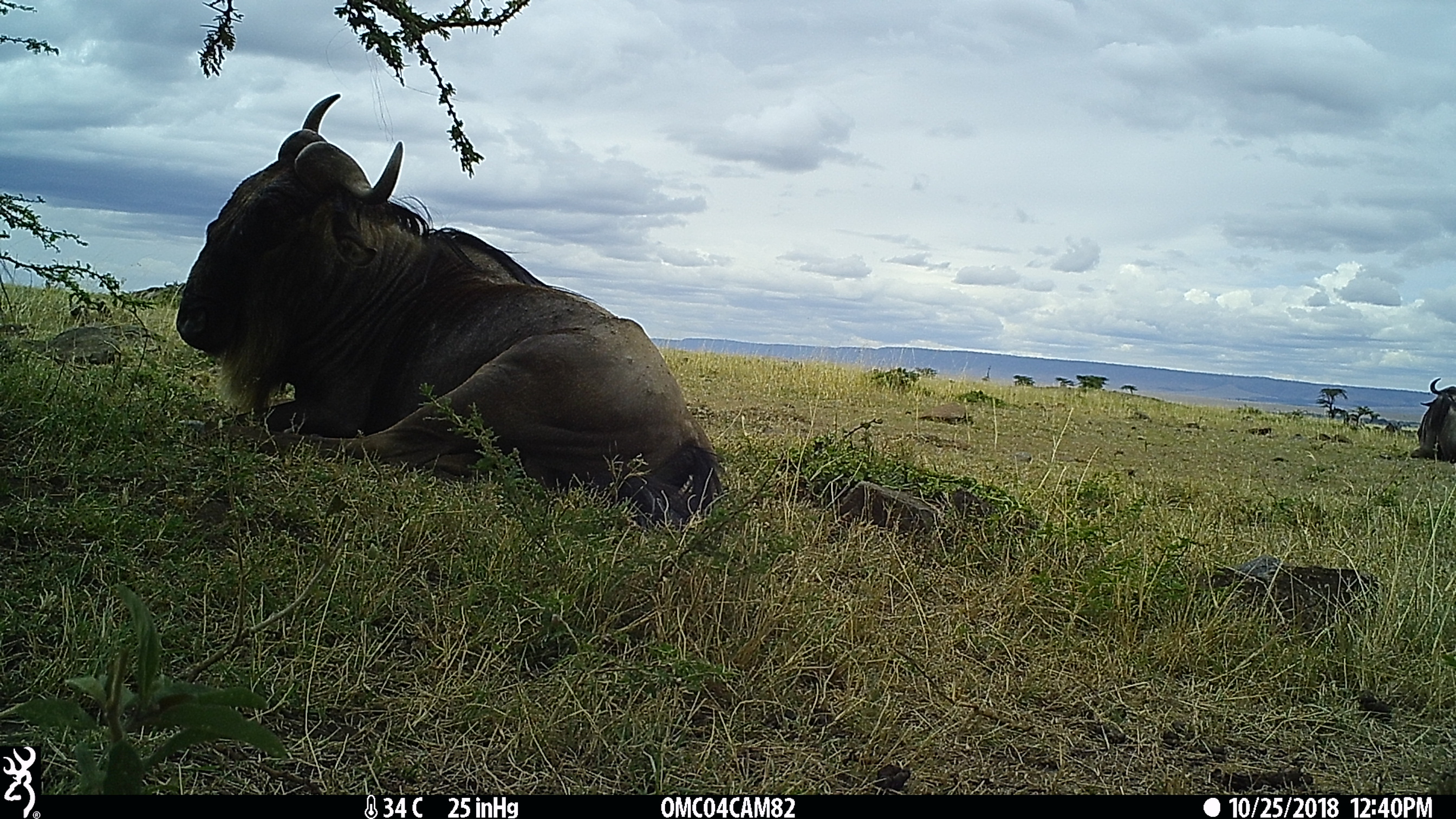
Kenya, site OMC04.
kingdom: Animalia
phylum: Chordata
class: Mammalia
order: Artiodactyla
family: Bovidae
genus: Connochaetes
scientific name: Connochaetes taurinus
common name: blue wildebeest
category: wildebeest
Wildebeest (blue wildebeest) (Connochaetes taurinus).